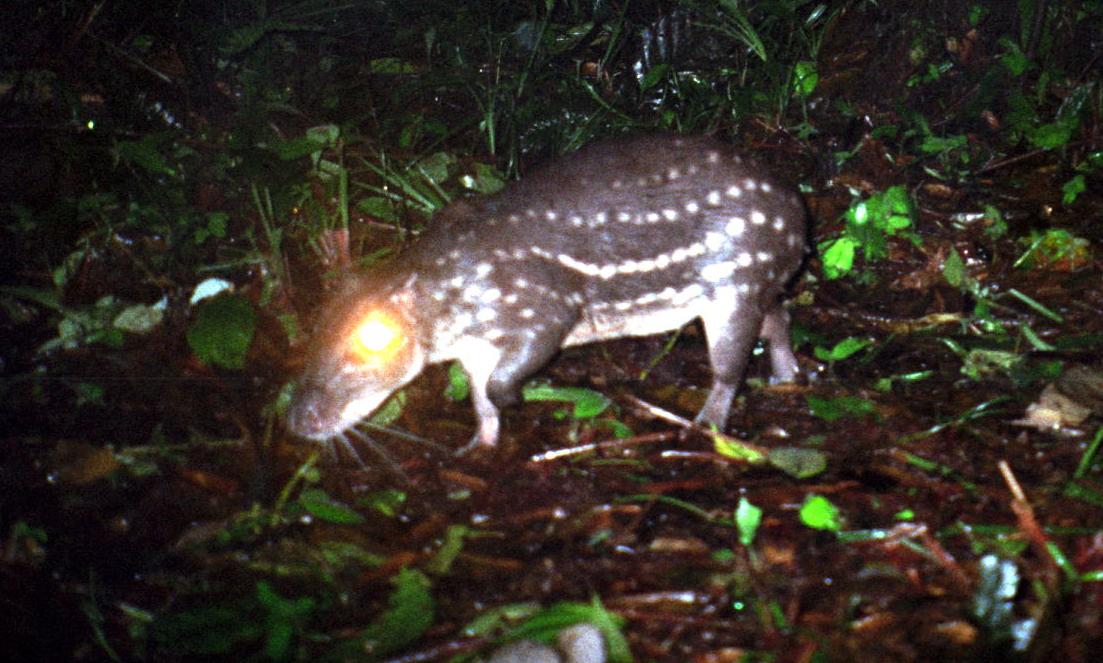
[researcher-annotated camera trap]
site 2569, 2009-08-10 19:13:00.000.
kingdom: Animalia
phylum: Chordata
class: Mammalia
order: Rodentia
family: Cuniculidae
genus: Cuniculus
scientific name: Cuniculus paca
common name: spotted paca